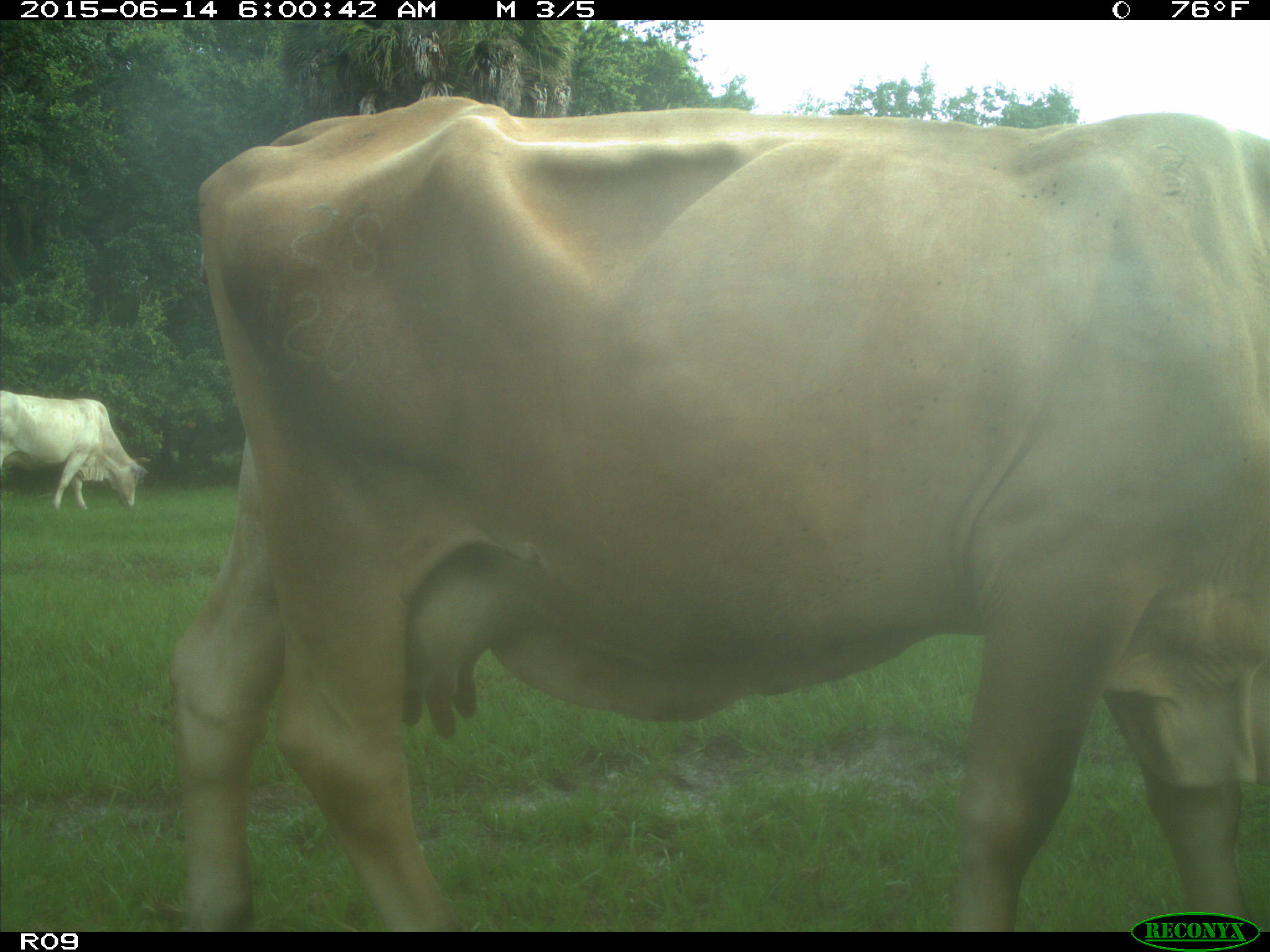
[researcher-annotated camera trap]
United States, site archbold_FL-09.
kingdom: Animalia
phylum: Chordata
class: Mammalia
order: Artiodactyla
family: Bovidae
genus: Bos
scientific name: Bos taurus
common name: domestic cow